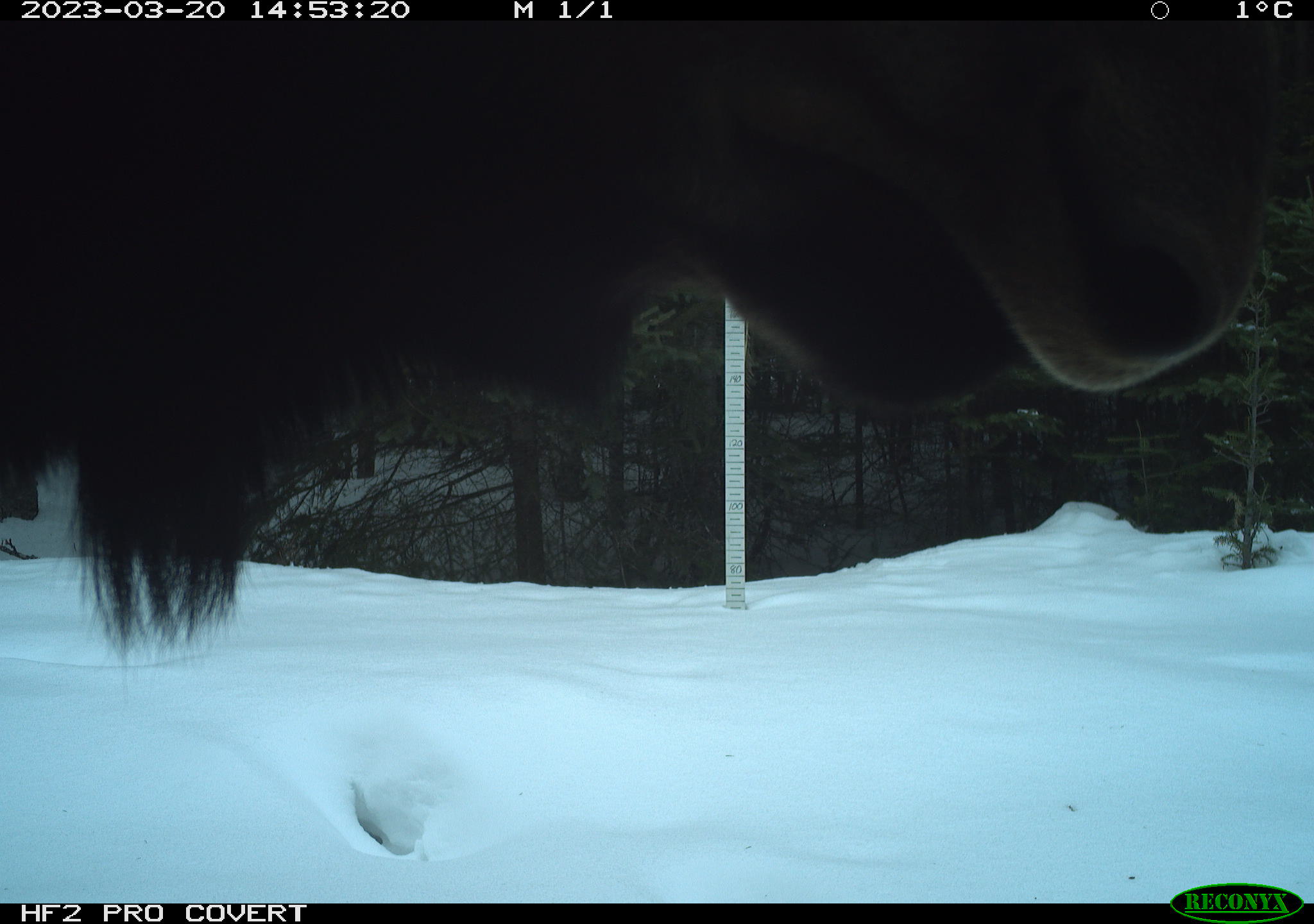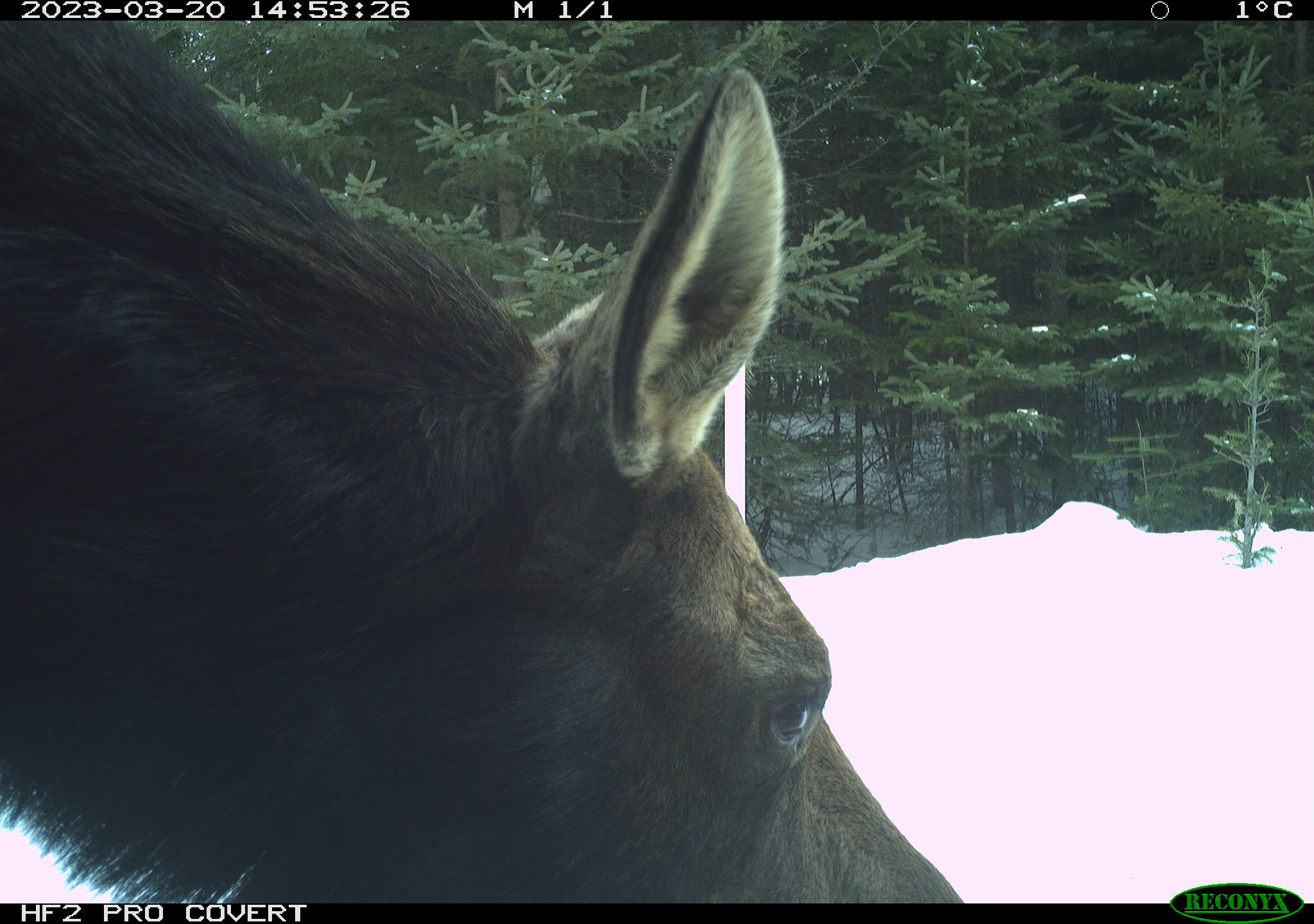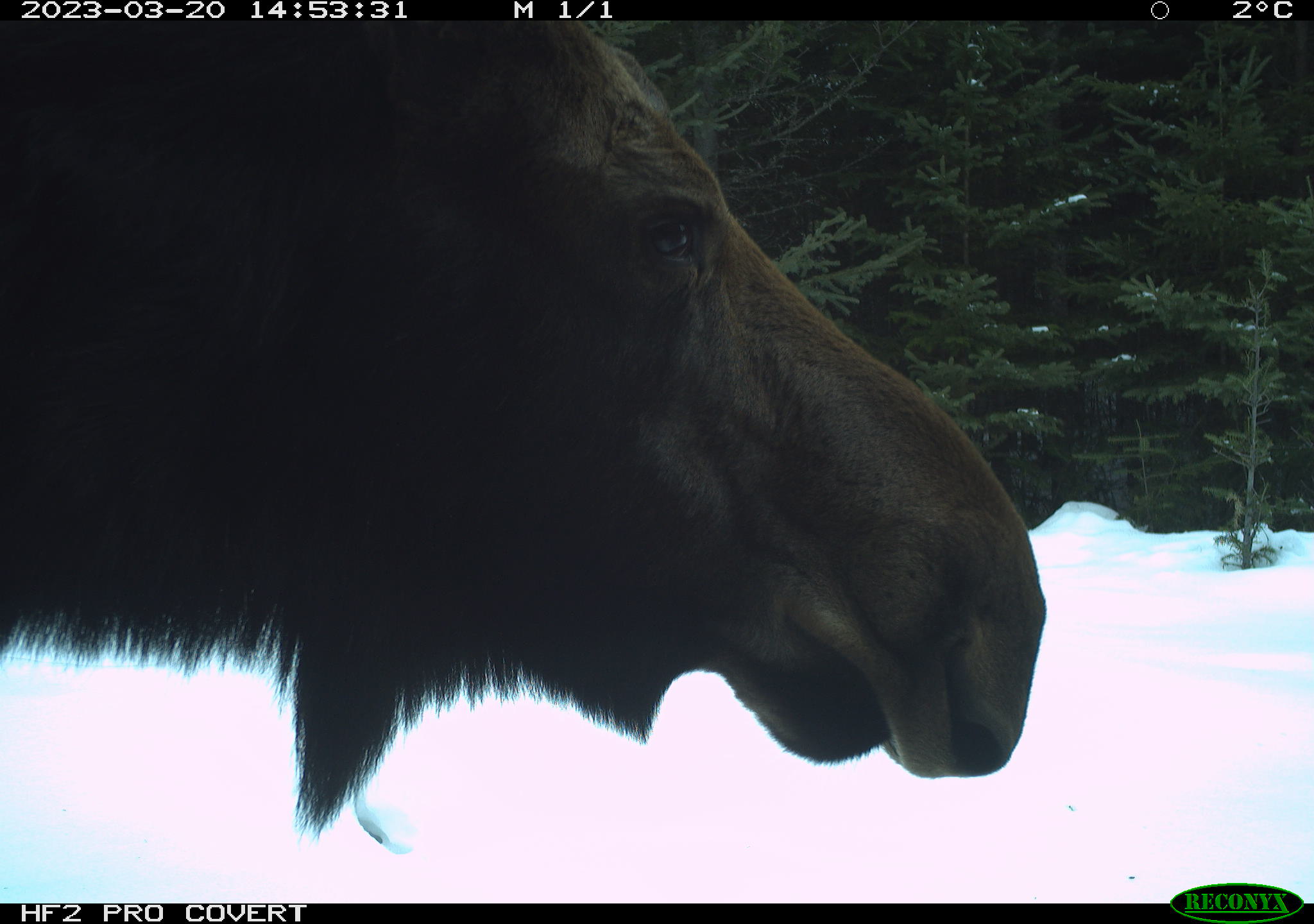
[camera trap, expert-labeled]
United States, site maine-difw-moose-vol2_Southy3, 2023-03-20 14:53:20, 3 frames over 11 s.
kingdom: Animalia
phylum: Chordata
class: Mammalia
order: Artiodactyla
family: Cervidae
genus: Alces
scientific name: Alces alces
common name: moose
Moose (Alces alces).